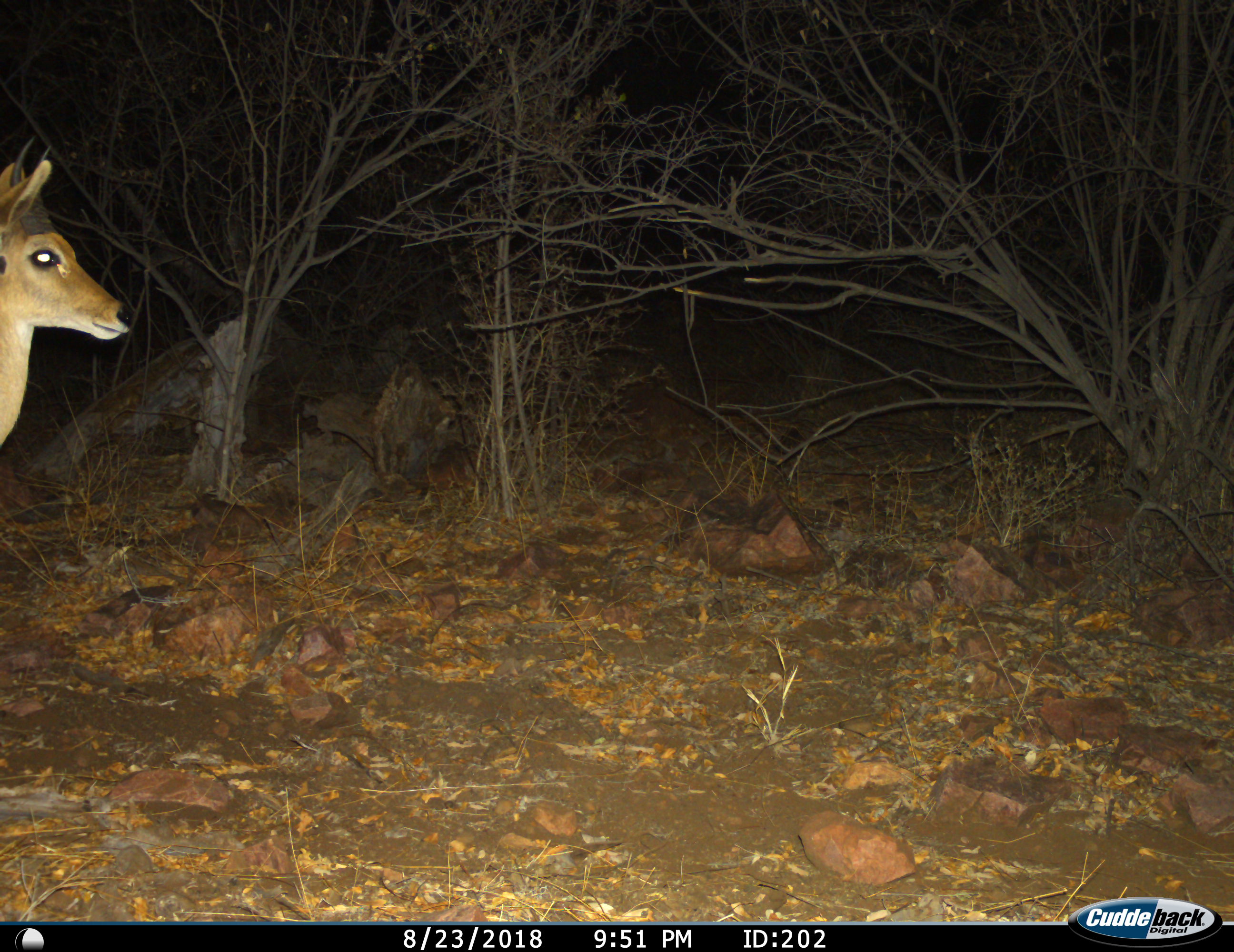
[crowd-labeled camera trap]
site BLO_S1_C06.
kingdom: Animalia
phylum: Chordata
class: Mammalia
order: Artiodactyla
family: Bovidae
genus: Aepyceros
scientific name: Aepyceros melampus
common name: impala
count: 1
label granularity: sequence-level